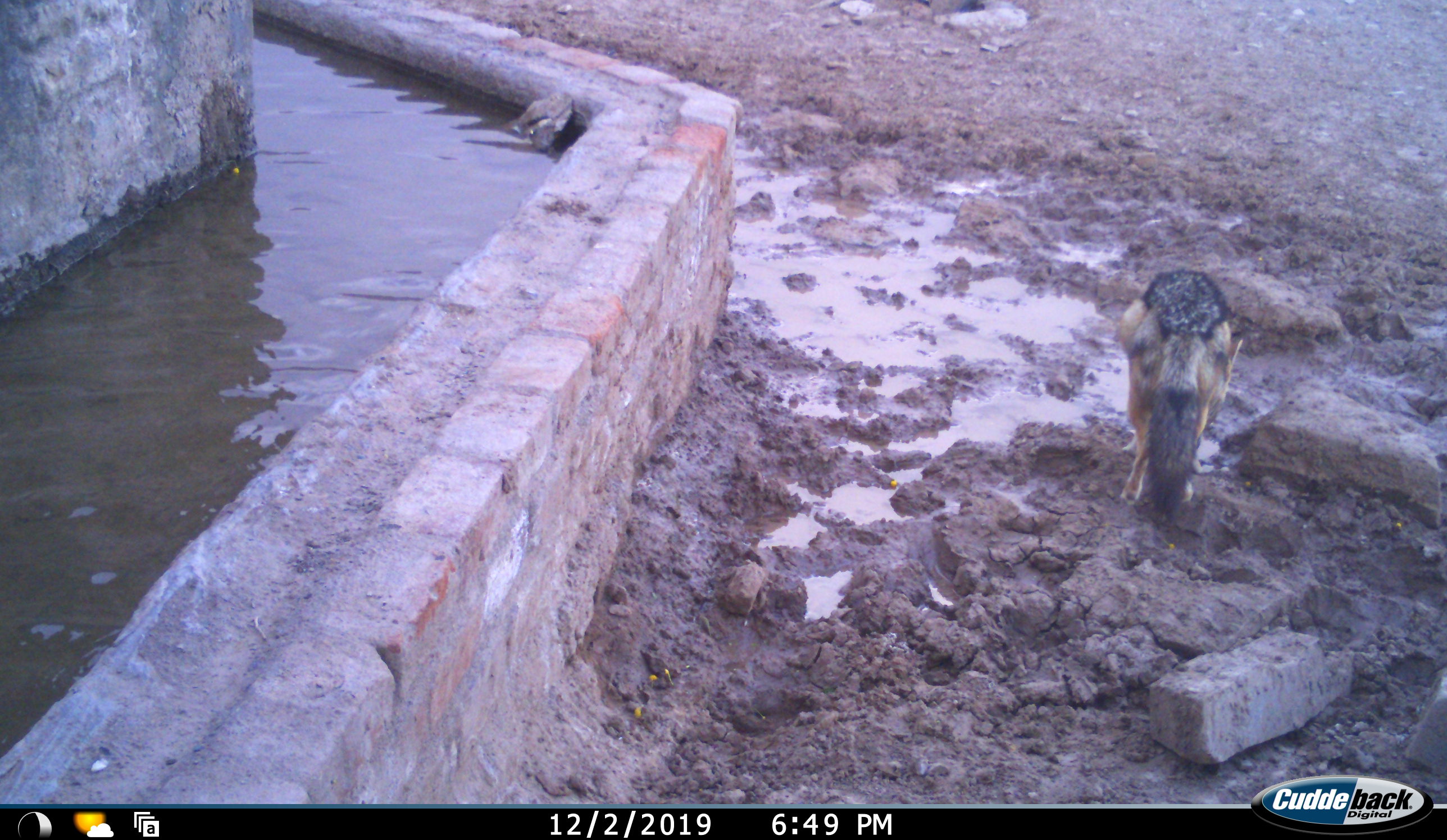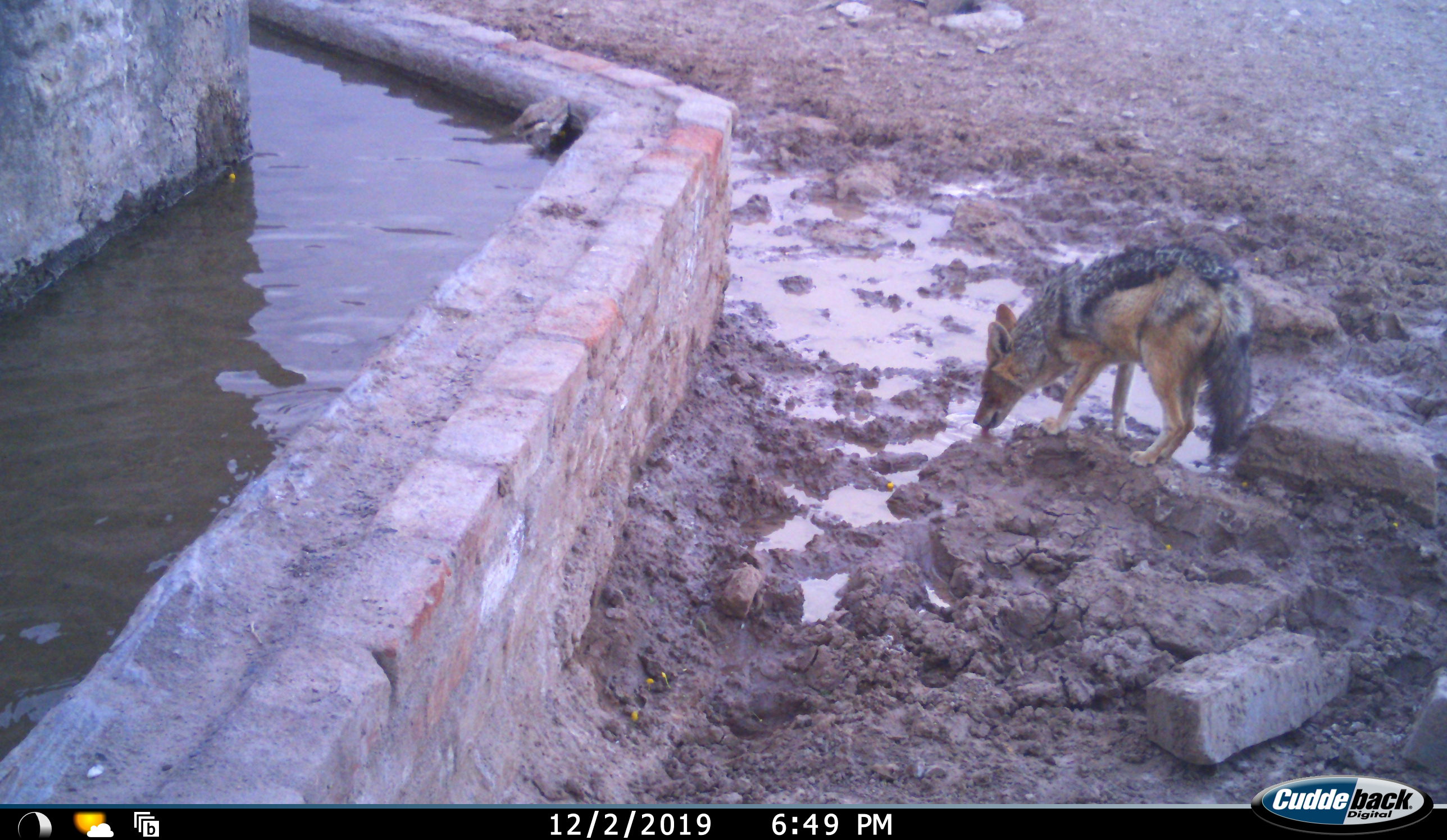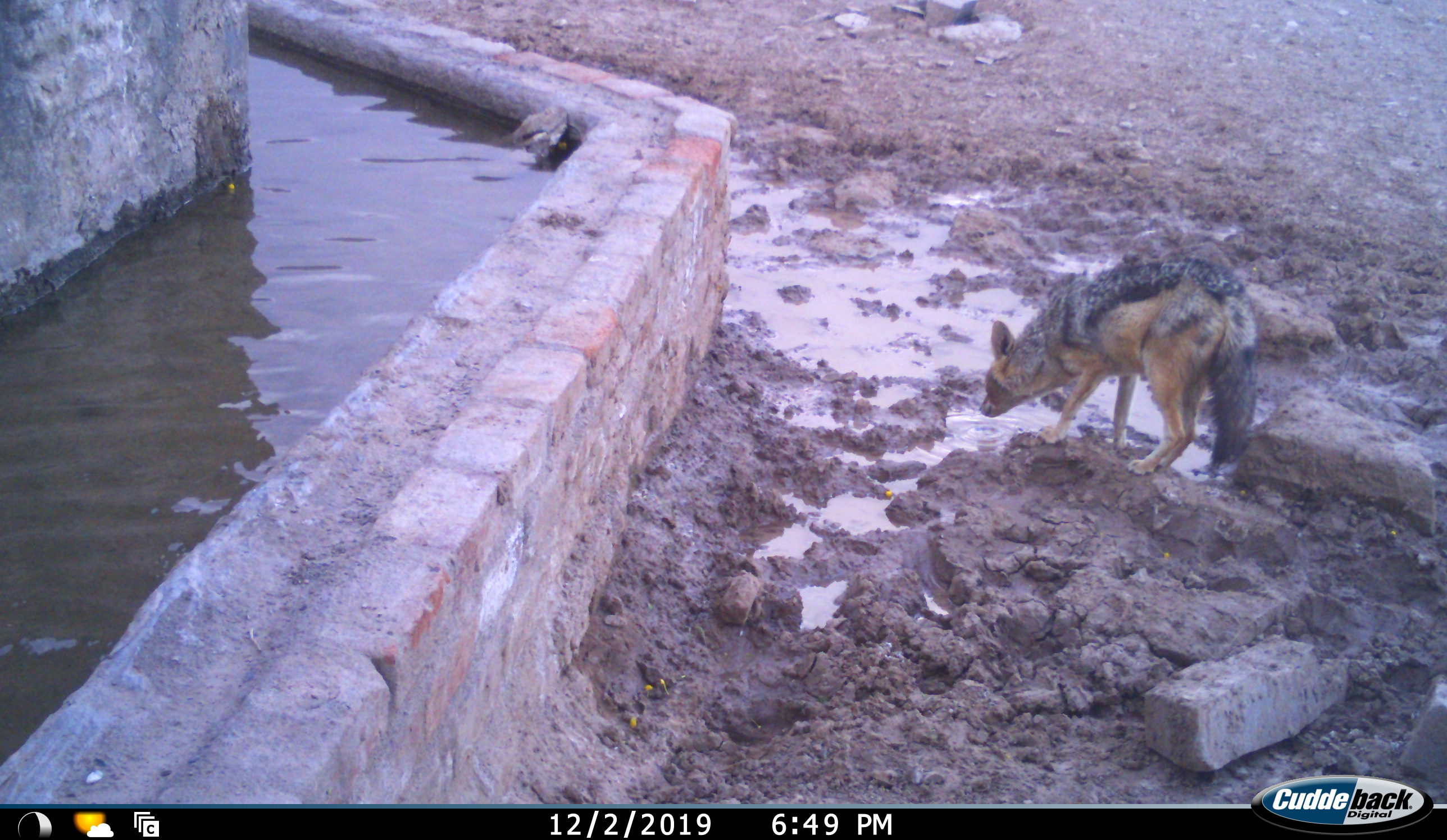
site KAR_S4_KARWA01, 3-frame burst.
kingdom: Animalia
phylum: Chordata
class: Mammalia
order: Carnivora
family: Canidae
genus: Lupulella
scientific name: Lupulella mesomelas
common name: black-backed jackal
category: jackalblackbacked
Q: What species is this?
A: Jackalblackbacked (black-backed jackal) (Lupulella mesomelas).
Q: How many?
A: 1.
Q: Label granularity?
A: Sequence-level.